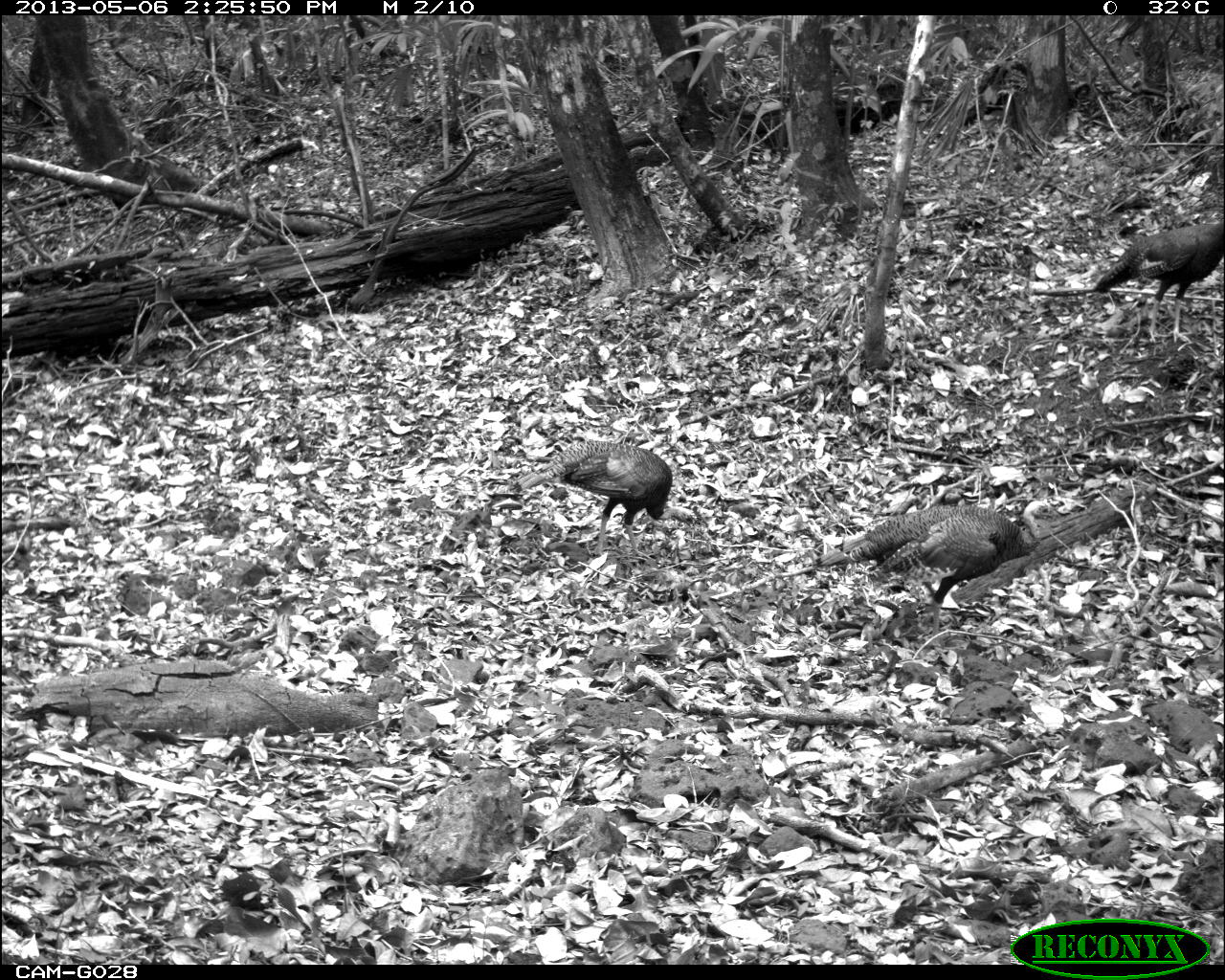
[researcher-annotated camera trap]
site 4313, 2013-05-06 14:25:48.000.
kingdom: Animalia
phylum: Chordata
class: Aves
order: Galliformes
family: Phasianidae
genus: Meleagris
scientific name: Meleagris ocellata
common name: ocellated turkey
Meleagris ocellata (ocellated turkey), count 4.